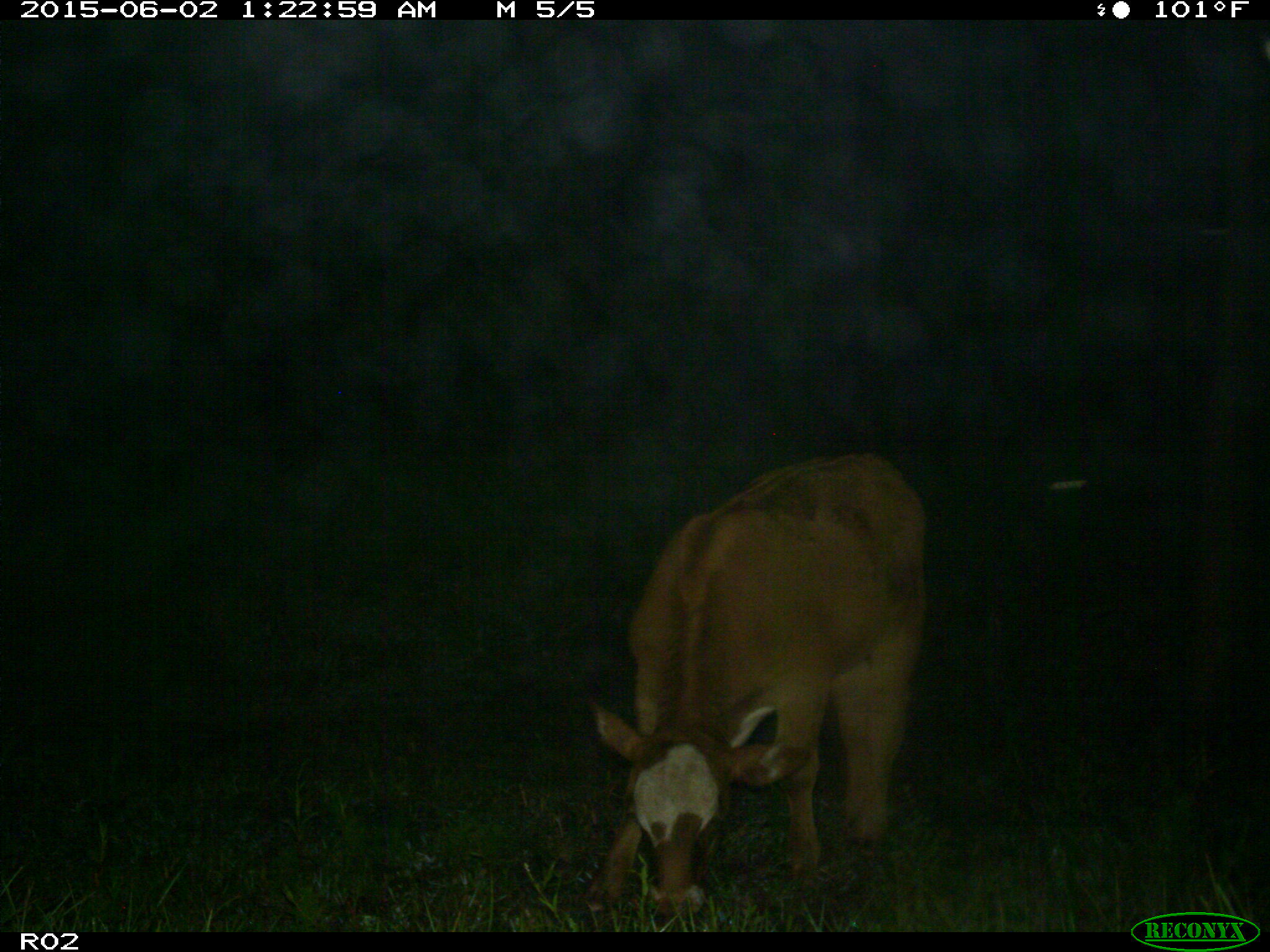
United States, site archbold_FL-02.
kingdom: Animalia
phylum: Chordata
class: Mammalia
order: Artiodactyla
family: Bovidae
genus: Bos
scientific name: Bos taurus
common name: domestic cow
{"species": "Bos taurus (domestic cow)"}